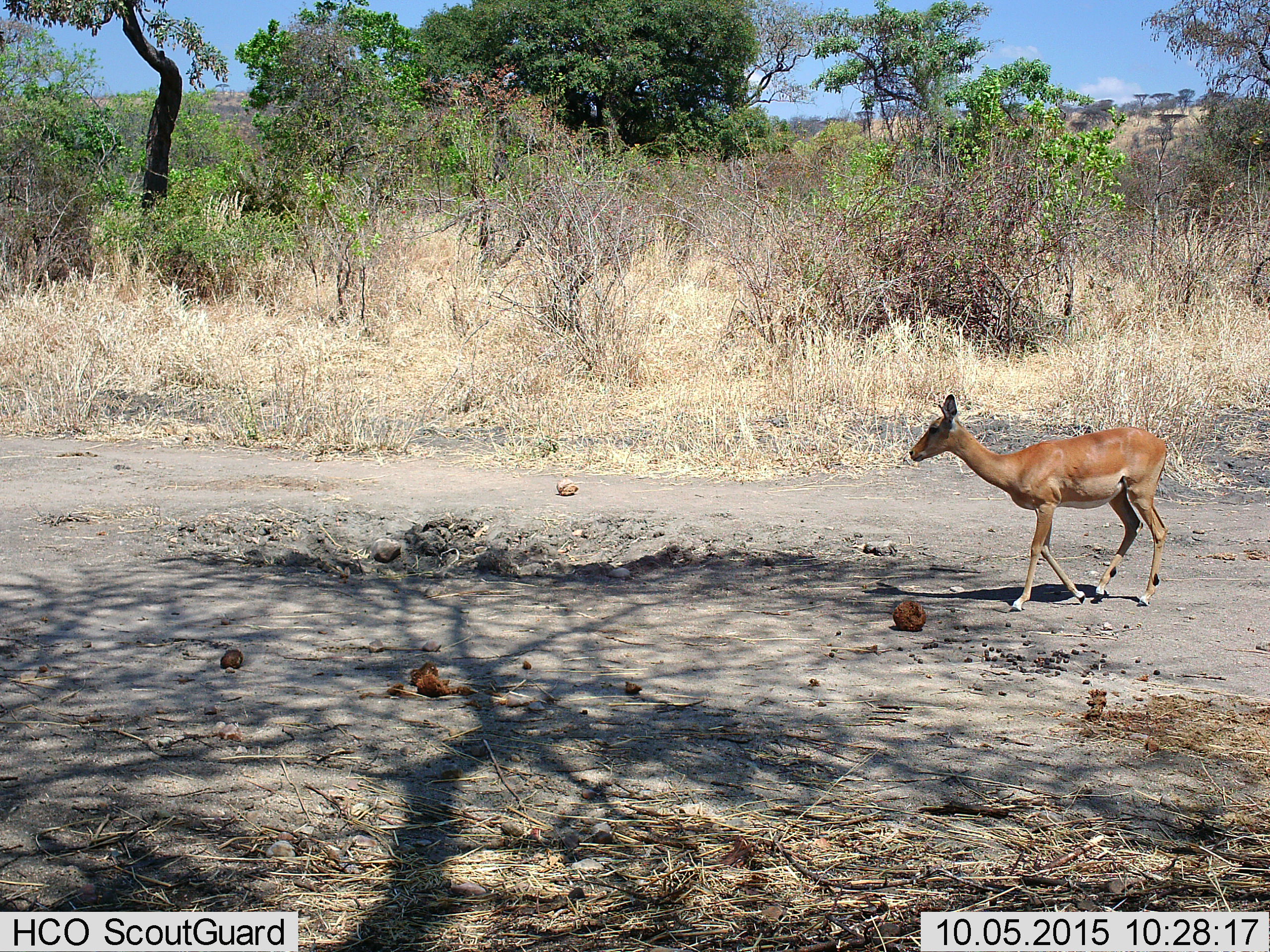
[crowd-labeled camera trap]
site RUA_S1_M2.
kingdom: Animalia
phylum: Chordata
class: Mammalia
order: Artiodactyla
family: Bovidae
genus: Aepyceros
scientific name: Aepyceros melampus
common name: impala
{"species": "impala (Aepyceros melampus)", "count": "1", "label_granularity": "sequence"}